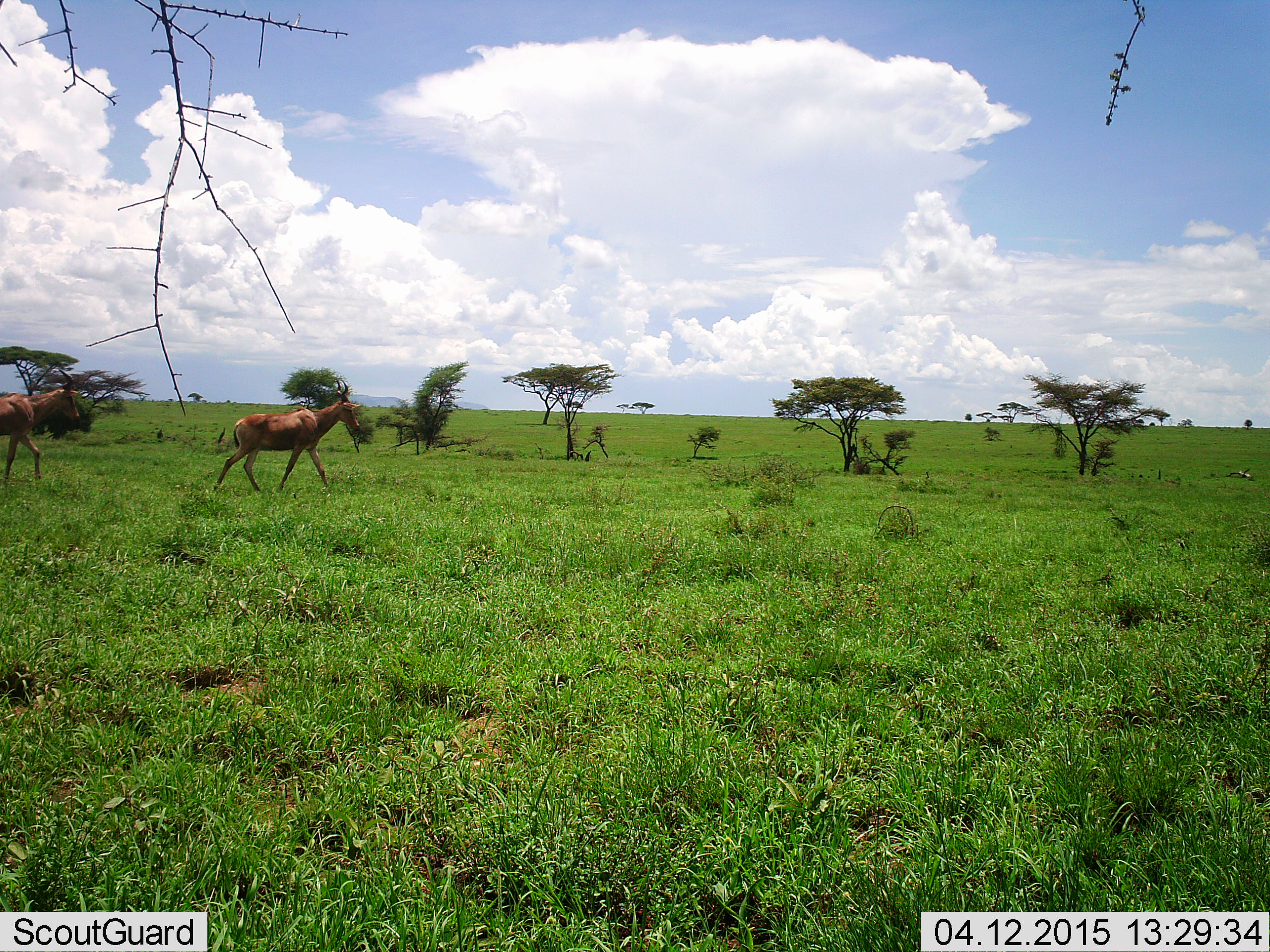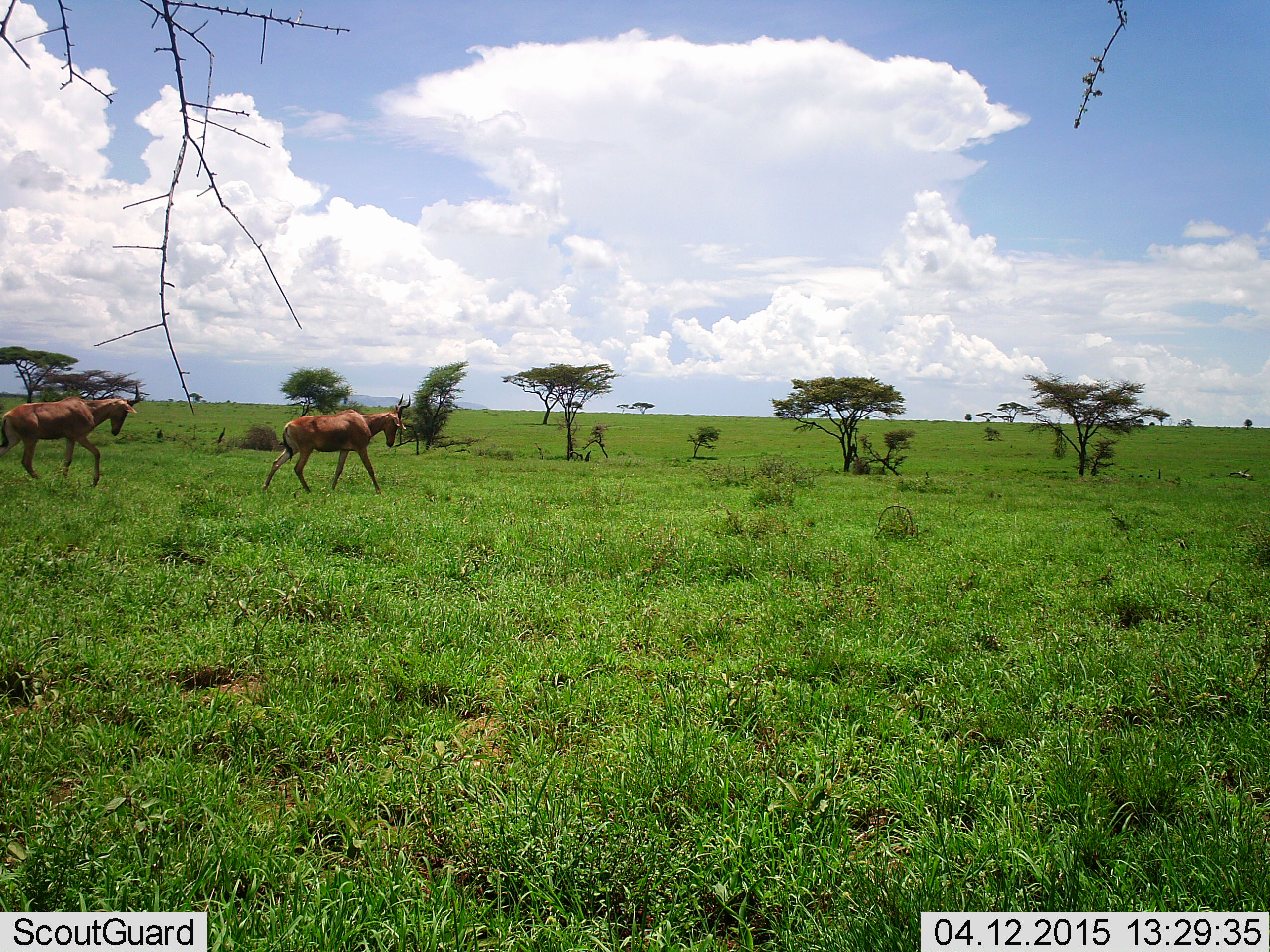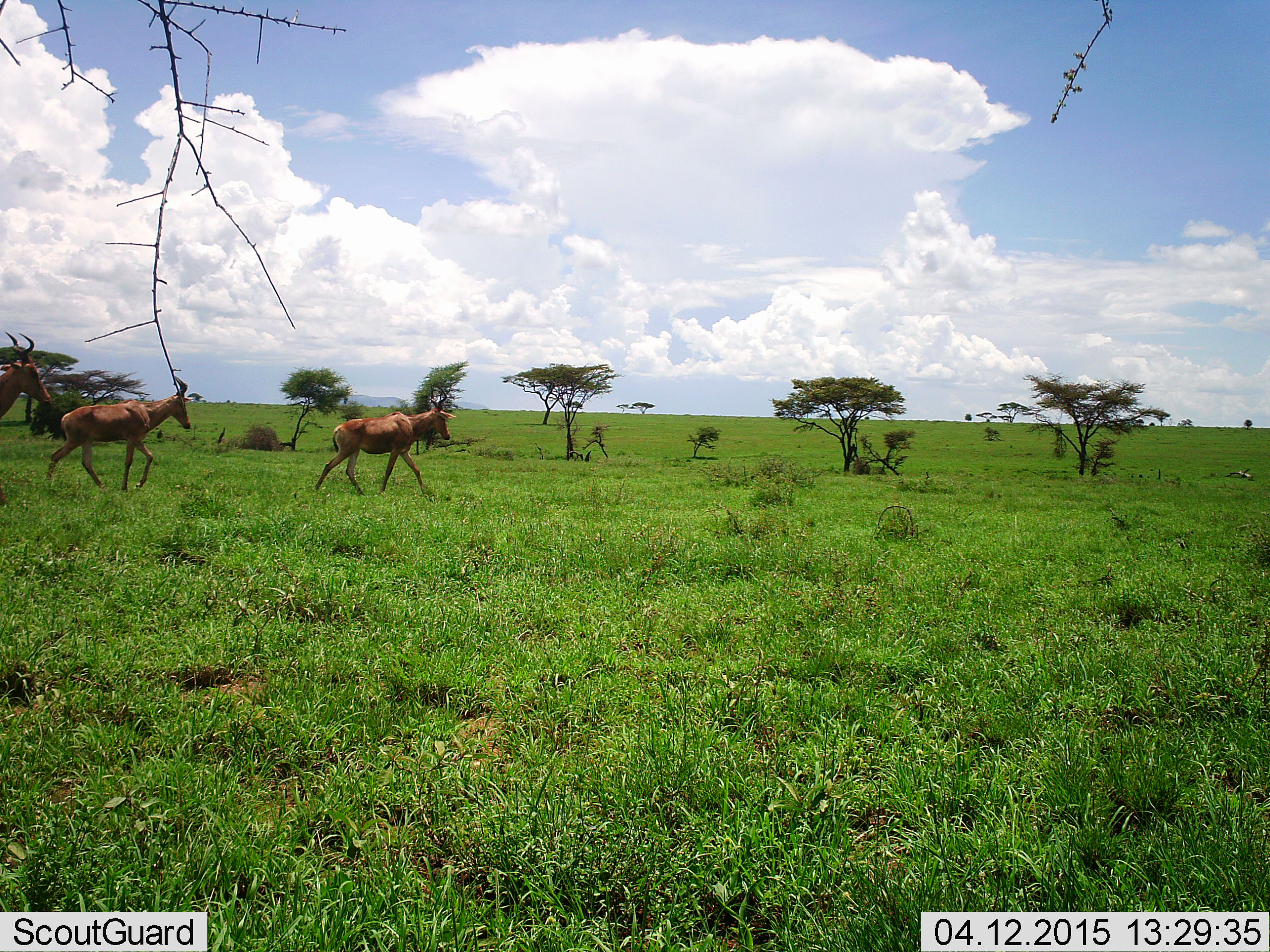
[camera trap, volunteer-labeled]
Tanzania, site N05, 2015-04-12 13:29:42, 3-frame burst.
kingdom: Animalia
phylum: Chordata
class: Mammalia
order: Artiodactyla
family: Bovidae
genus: Alcelaphus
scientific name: Alcelaphus buselaphus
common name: hartebeest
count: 3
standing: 10%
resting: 0%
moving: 90%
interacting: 0%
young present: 0%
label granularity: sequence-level